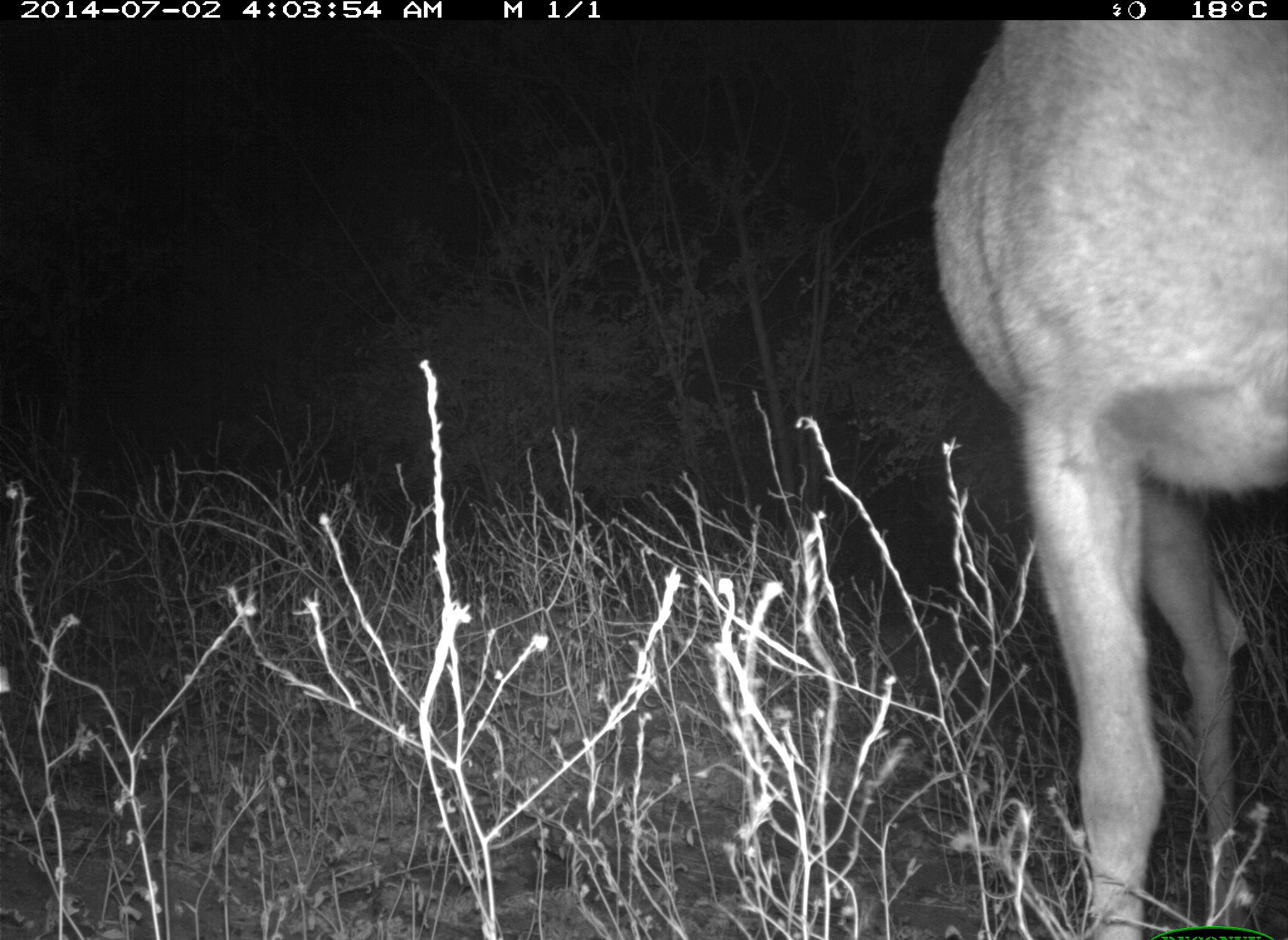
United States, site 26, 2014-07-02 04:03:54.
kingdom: Animalia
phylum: Chordata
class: Mammalia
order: Artiodactyla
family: Cervidae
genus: Odocoileus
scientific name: Odocoileus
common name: deer